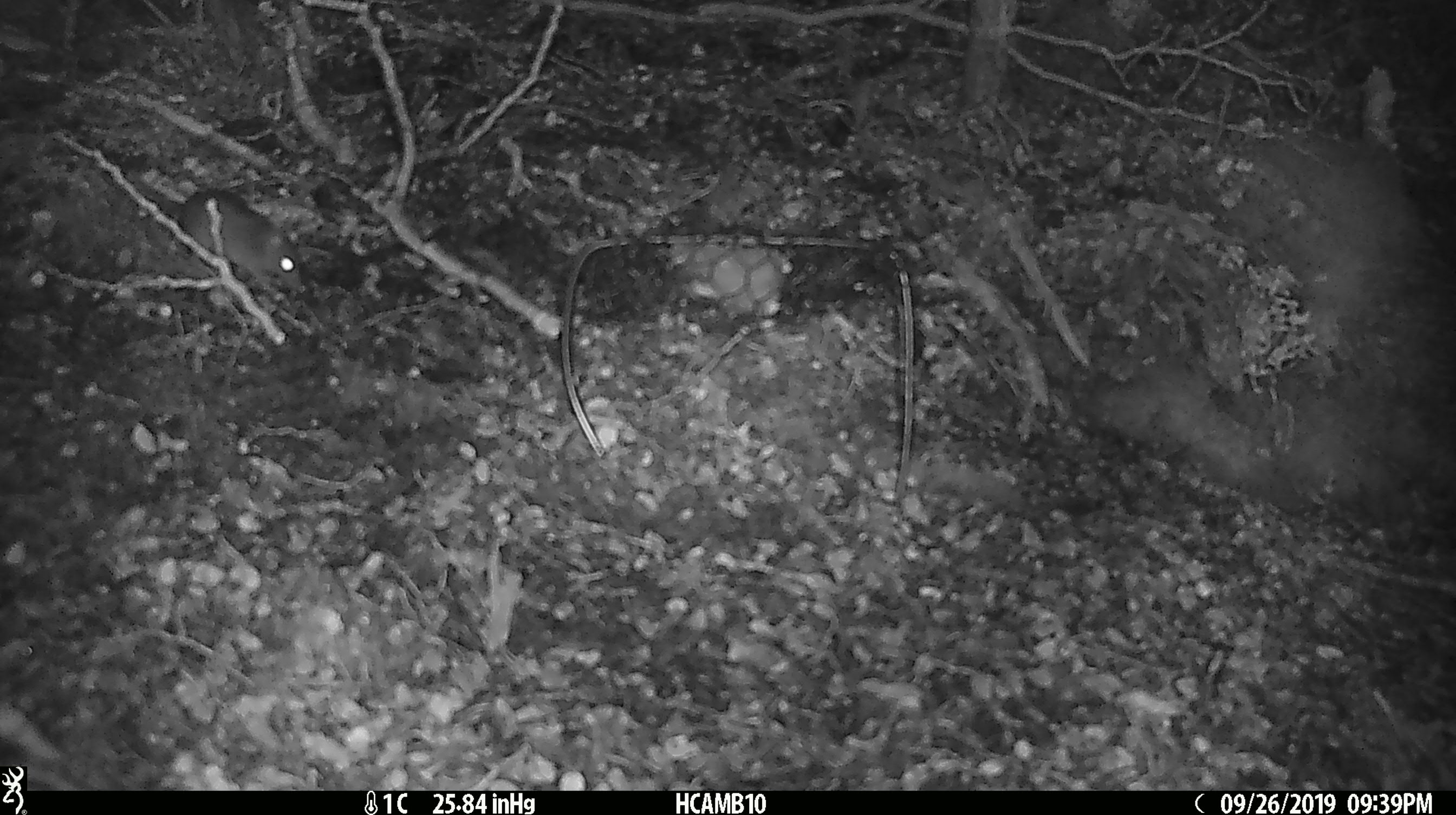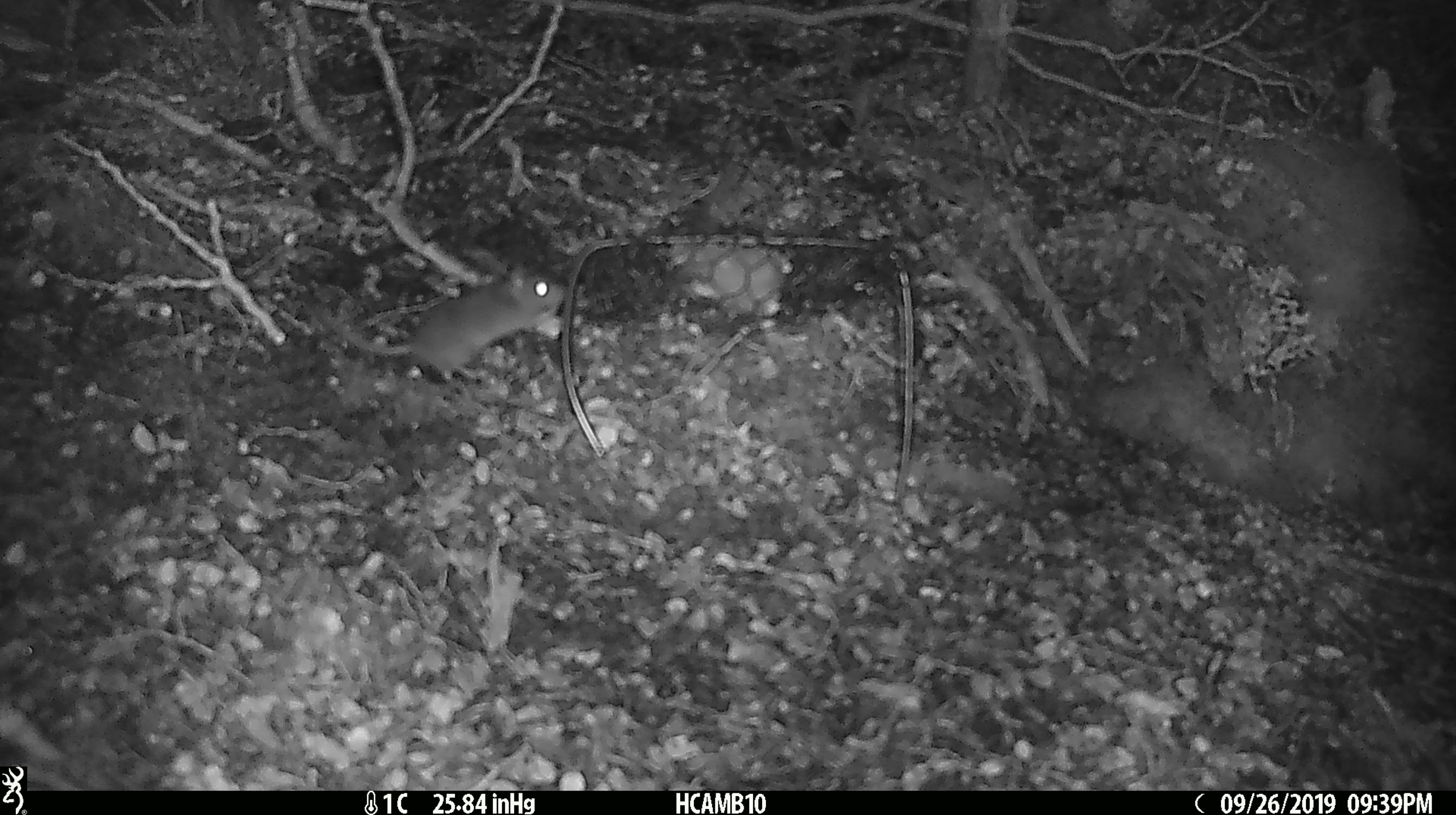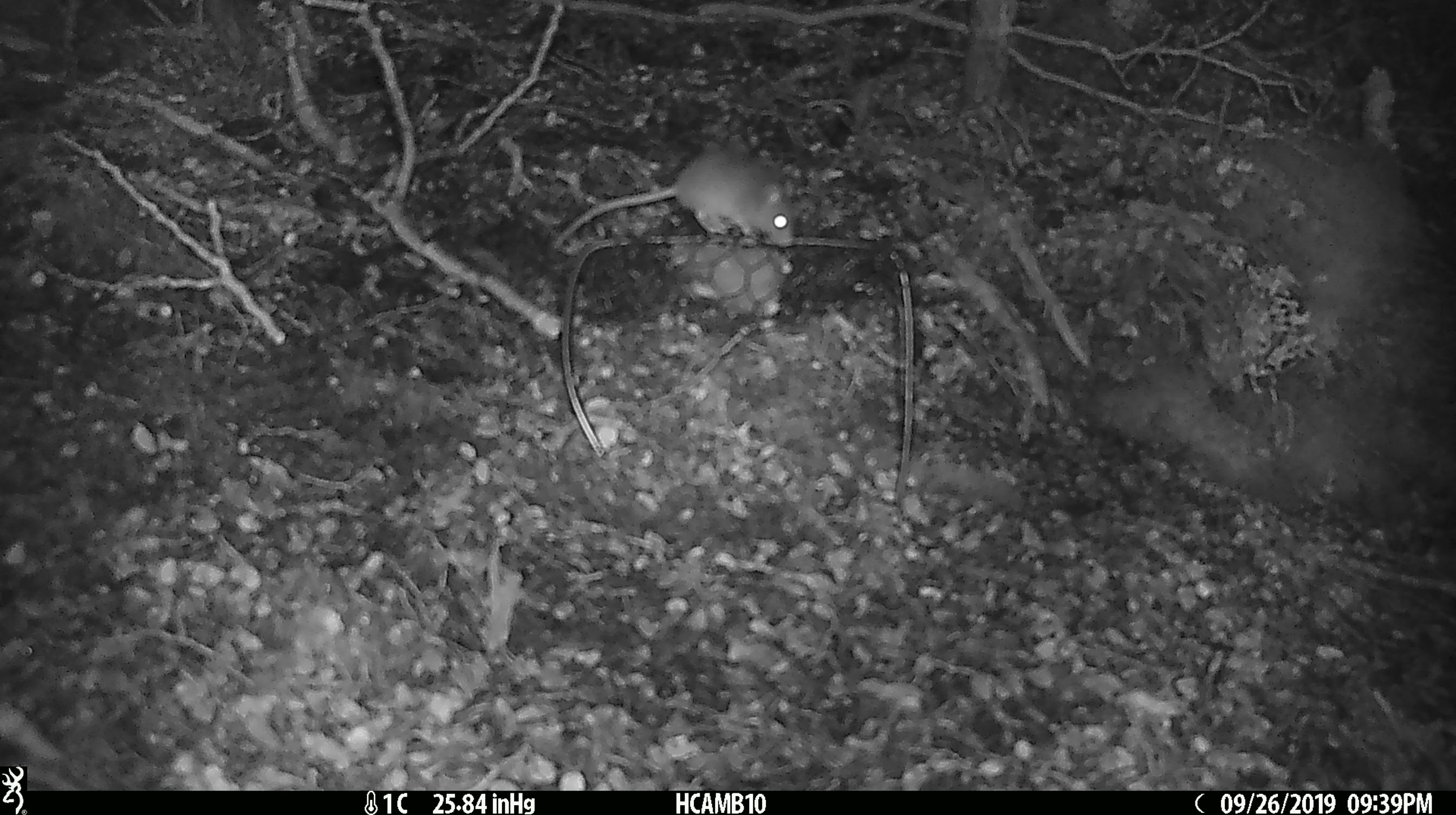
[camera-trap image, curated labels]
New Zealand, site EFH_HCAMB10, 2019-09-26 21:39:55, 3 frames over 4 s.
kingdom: Animalia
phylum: Chordata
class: Mammalia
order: Rodentia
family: Muridae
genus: Mus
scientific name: Mus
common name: mouse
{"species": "mouse (Mus)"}